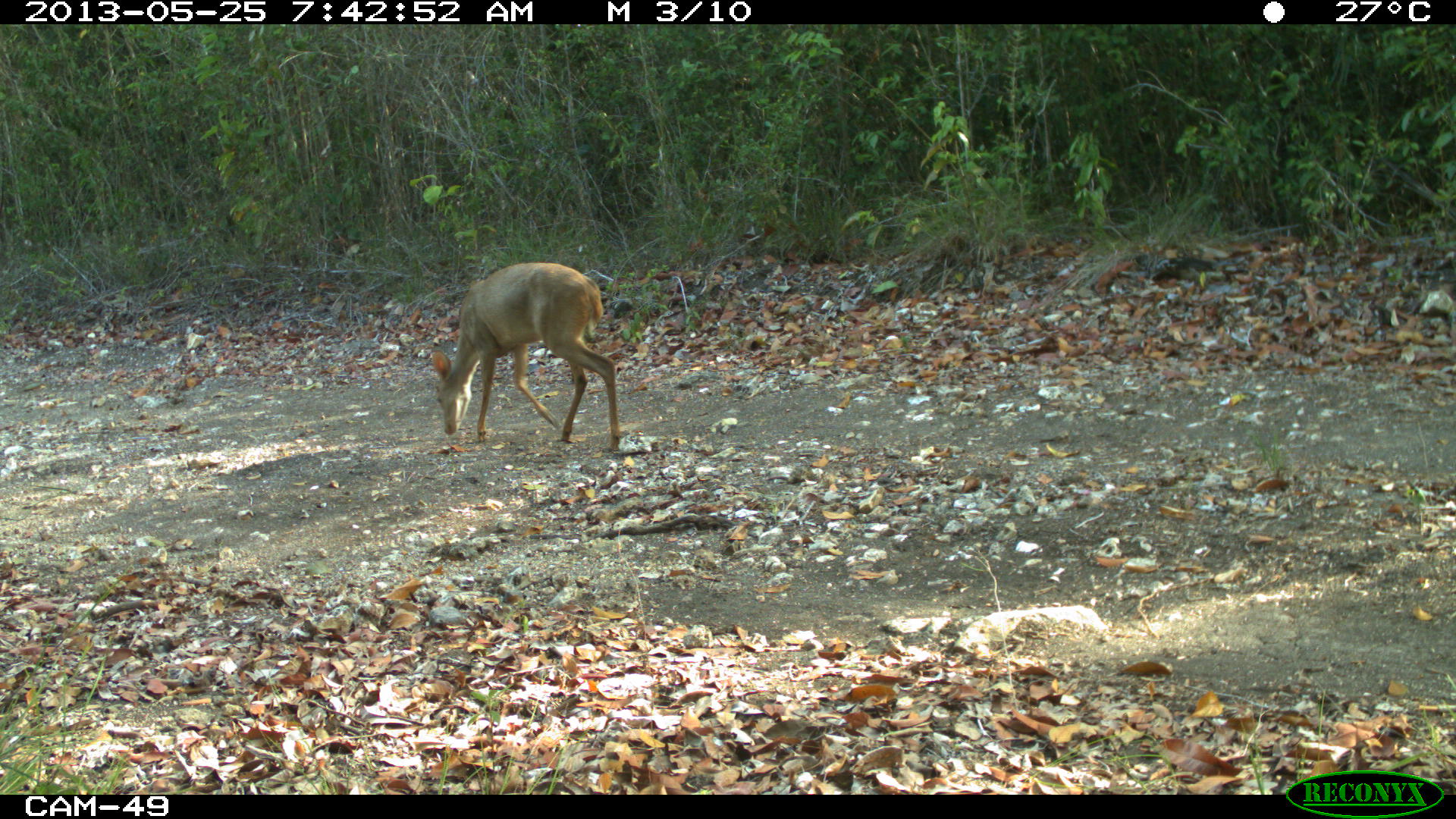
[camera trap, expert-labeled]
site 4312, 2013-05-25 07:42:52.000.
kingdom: Animalia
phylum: Chordata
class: Mammalia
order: Artiodactyla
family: Cervidae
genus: Odocoileus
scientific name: Odocoileus virginianus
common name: white-tailed deer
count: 1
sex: female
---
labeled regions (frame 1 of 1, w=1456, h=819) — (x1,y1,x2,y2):
odocoileus virginianus: (427,261,622,452)